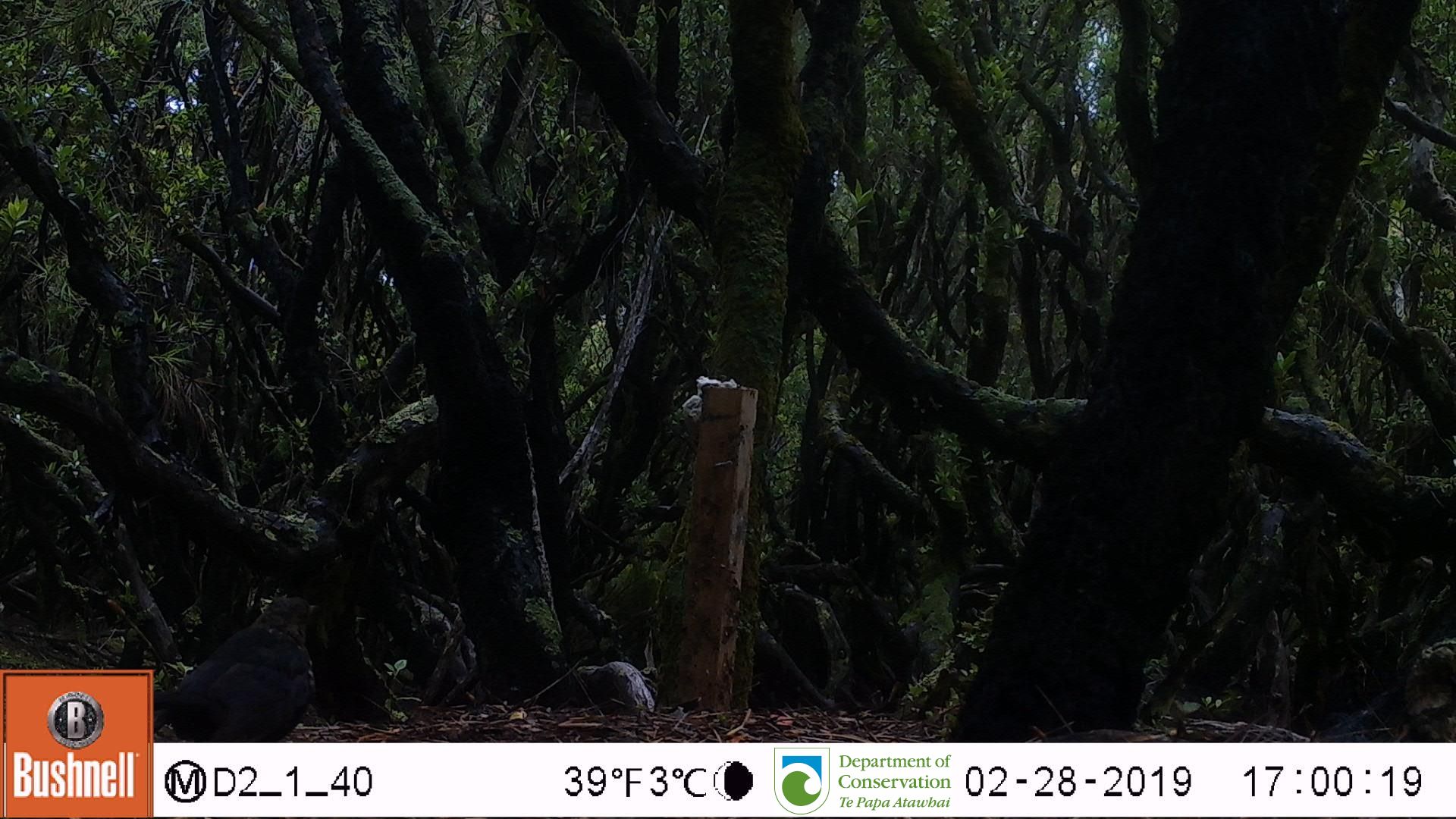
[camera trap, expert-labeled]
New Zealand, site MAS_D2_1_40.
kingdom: Animalia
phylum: Chordata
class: Aves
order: Passeriformes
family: Turdidae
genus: Turdus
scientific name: Turdus merula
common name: eurasian blackbird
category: blackbird